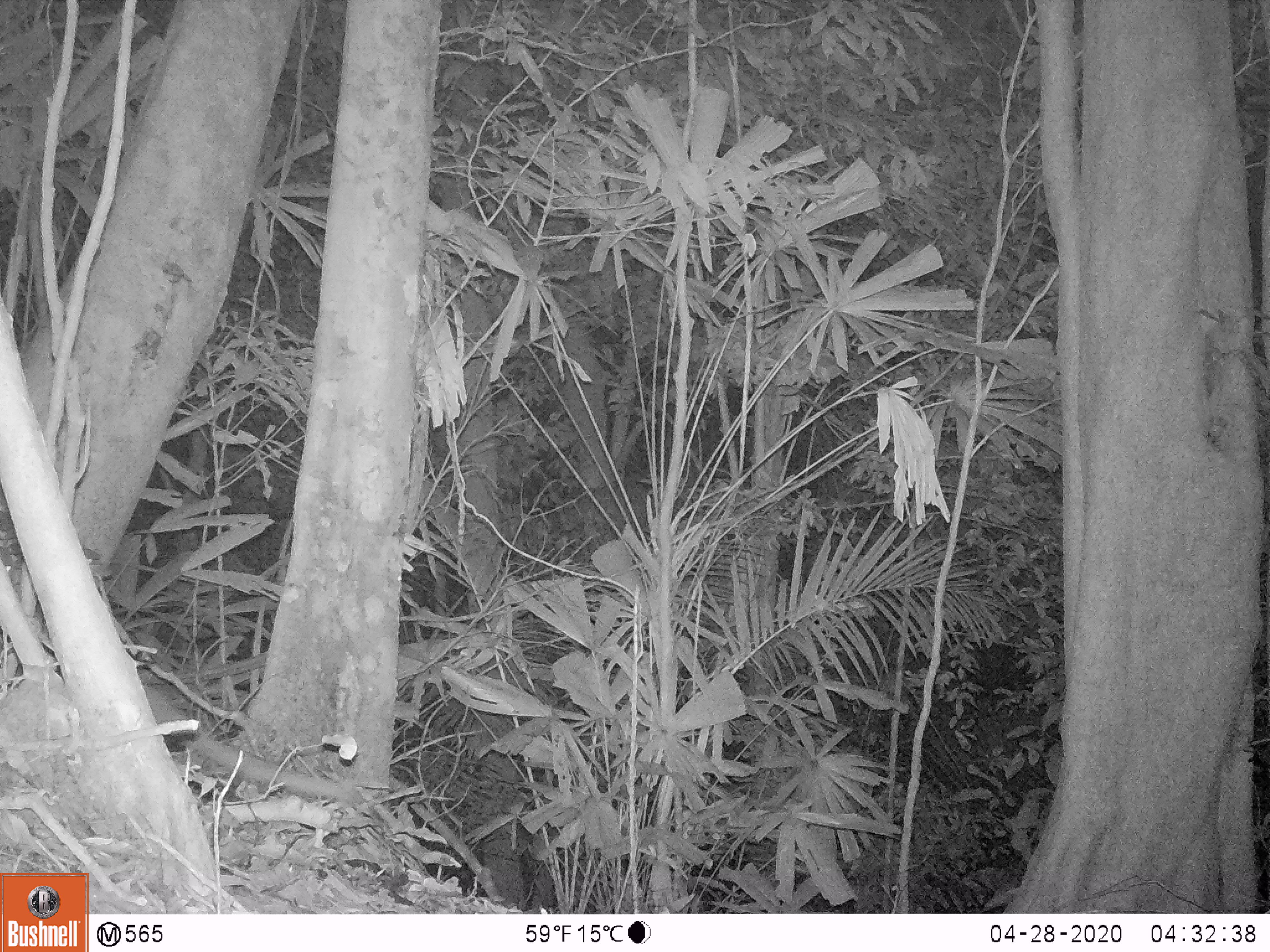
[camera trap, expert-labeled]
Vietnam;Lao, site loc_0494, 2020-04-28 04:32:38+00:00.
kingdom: Animalia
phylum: Chordata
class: Mammalia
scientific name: Mammalia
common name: mammal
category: unidentified small mammal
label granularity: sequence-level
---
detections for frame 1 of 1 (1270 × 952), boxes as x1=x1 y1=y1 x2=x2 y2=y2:
unidentified small mammal: x1=143 y1=680 x2=358 y2=794